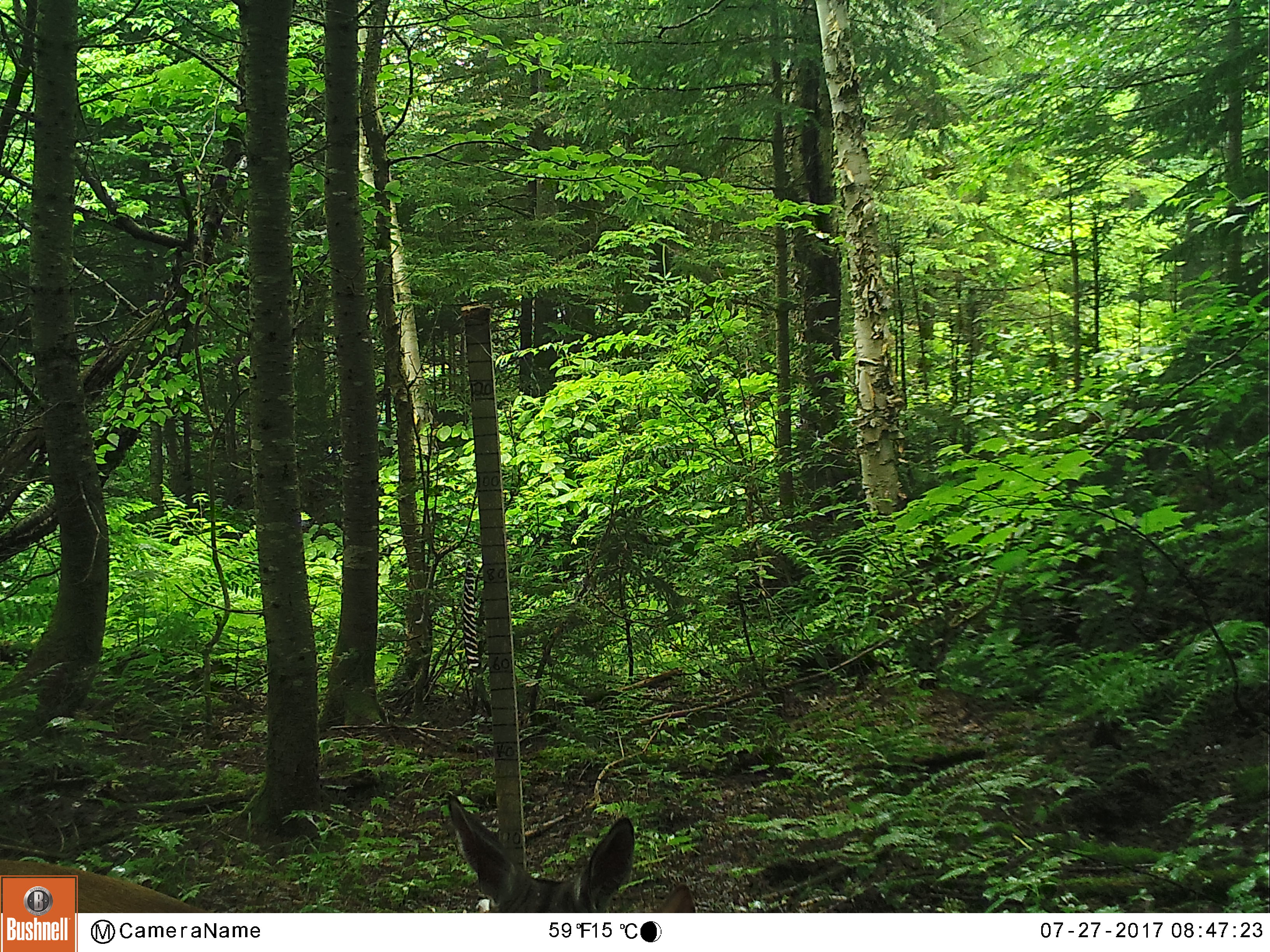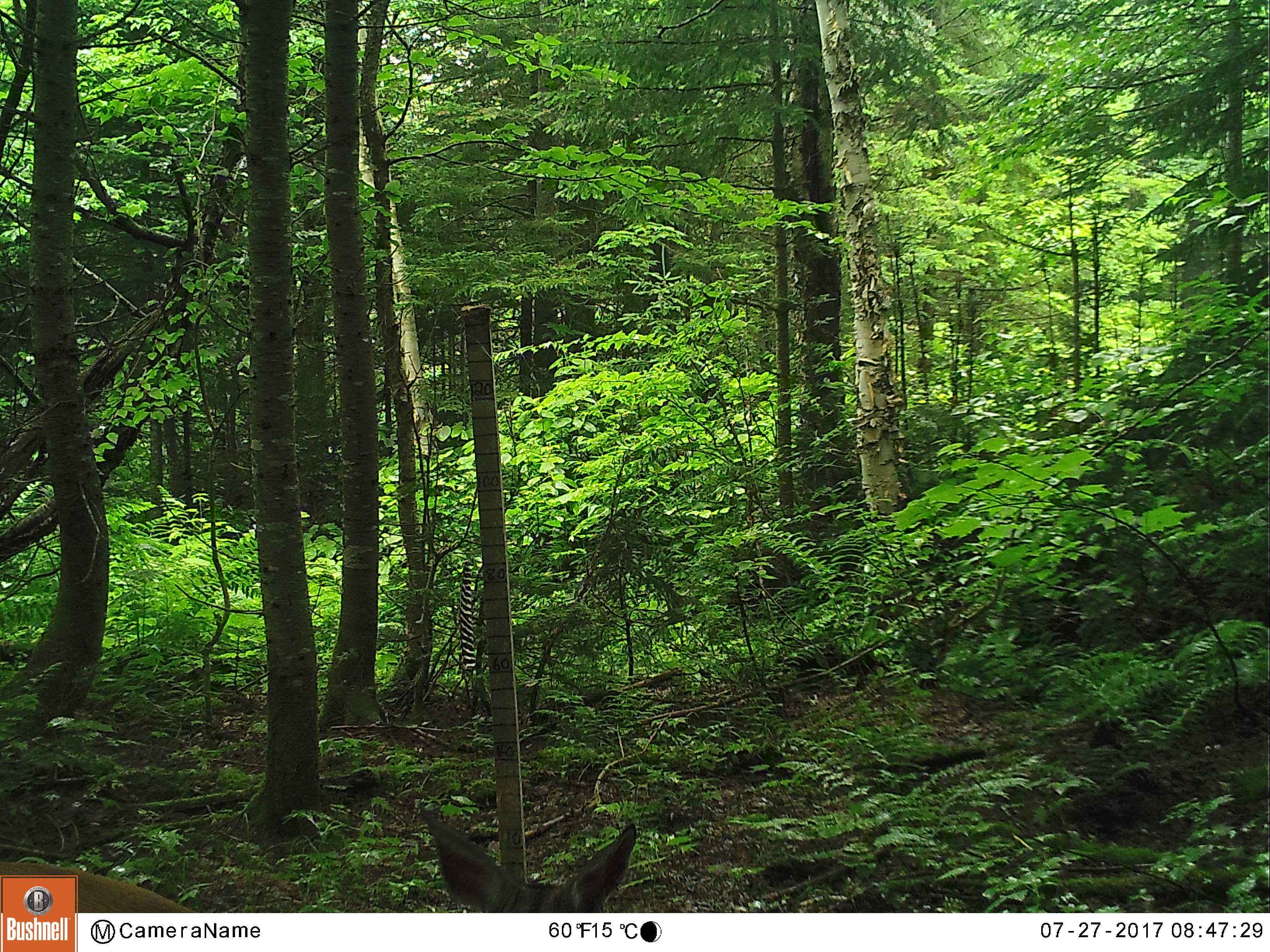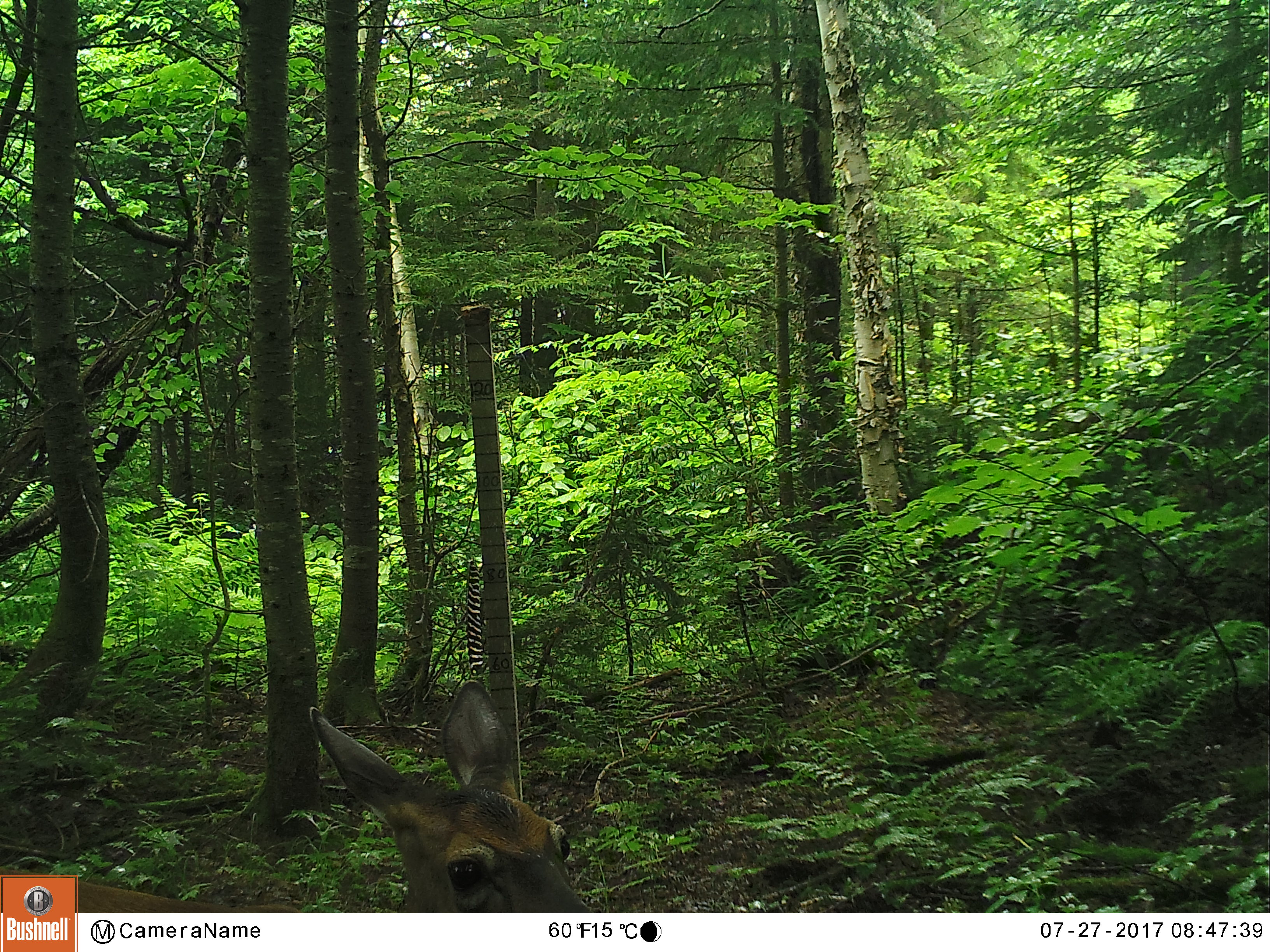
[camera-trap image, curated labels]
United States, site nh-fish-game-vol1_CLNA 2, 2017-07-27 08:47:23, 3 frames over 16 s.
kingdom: Animalia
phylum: Chordata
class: Mammalia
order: Artiodactyla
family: Cervidae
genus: Odocoileus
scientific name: Odocoileus virginianus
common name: white-tailed deer